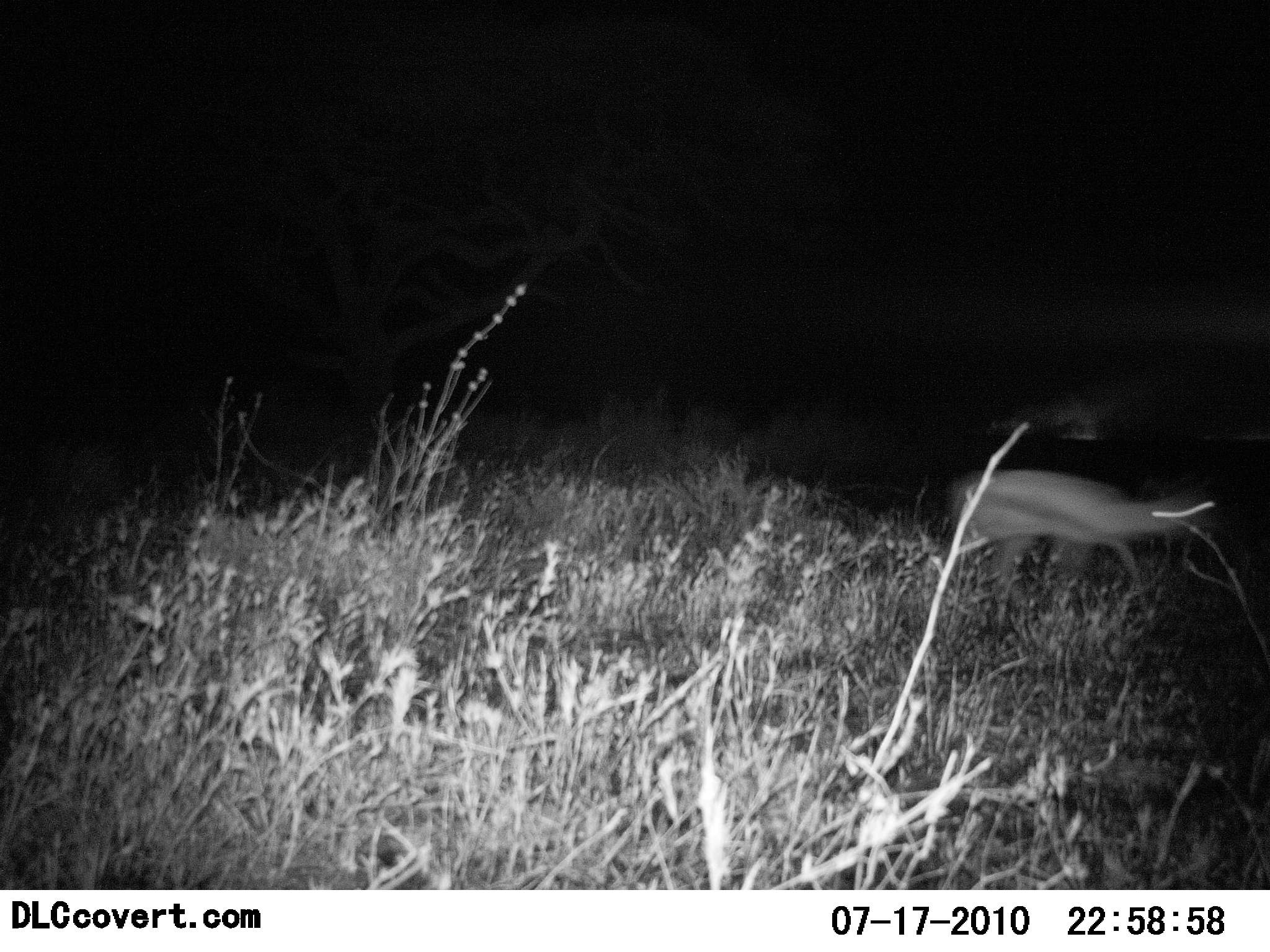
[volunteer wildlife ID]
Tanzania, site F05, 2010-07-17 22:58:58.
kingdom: Animalia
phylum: Chordata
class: Mammalia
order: Artiodactyla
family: Bovidae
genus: Eudorcas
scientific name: Eudorcas thomsonii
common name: thomson's gazelle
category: gazellethomsons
Gazellethomsons (thomson's gazelle) (Eudorcas thomsonii), count 1. Behavior (volunteer vote fractions): standing 0%, resting 0%, moving 100%, interacting 0%. Young present (vote fraction): 0%. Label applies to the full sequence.